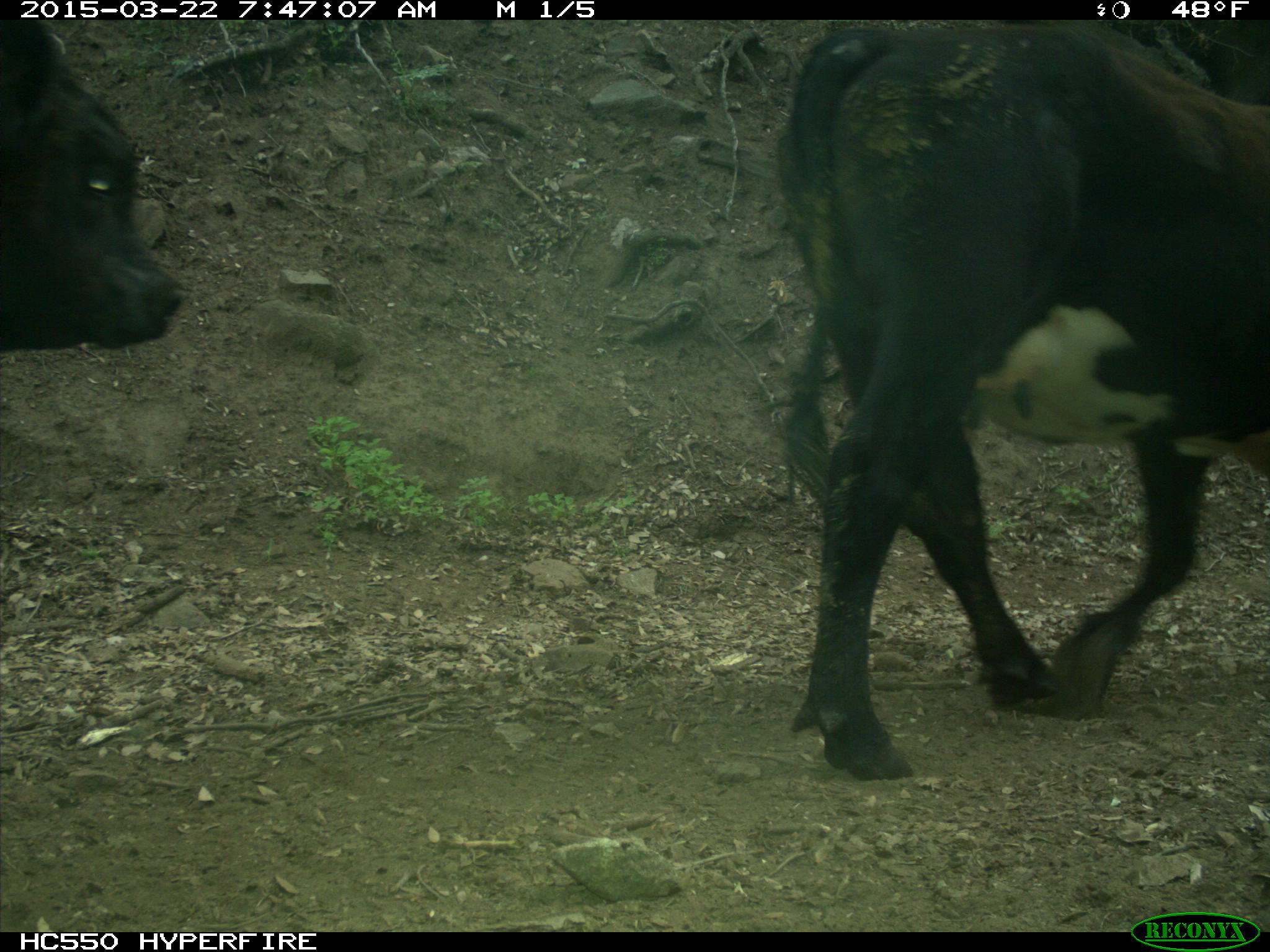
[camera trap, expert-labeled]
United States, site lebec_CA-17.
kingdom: Animalia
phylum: Chordata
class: Mammalia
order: Artiodactyla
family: Bovidae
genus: Bos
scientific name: Bos taurus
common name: domestic cow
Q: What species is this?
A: Bos taurus (domestic cow).